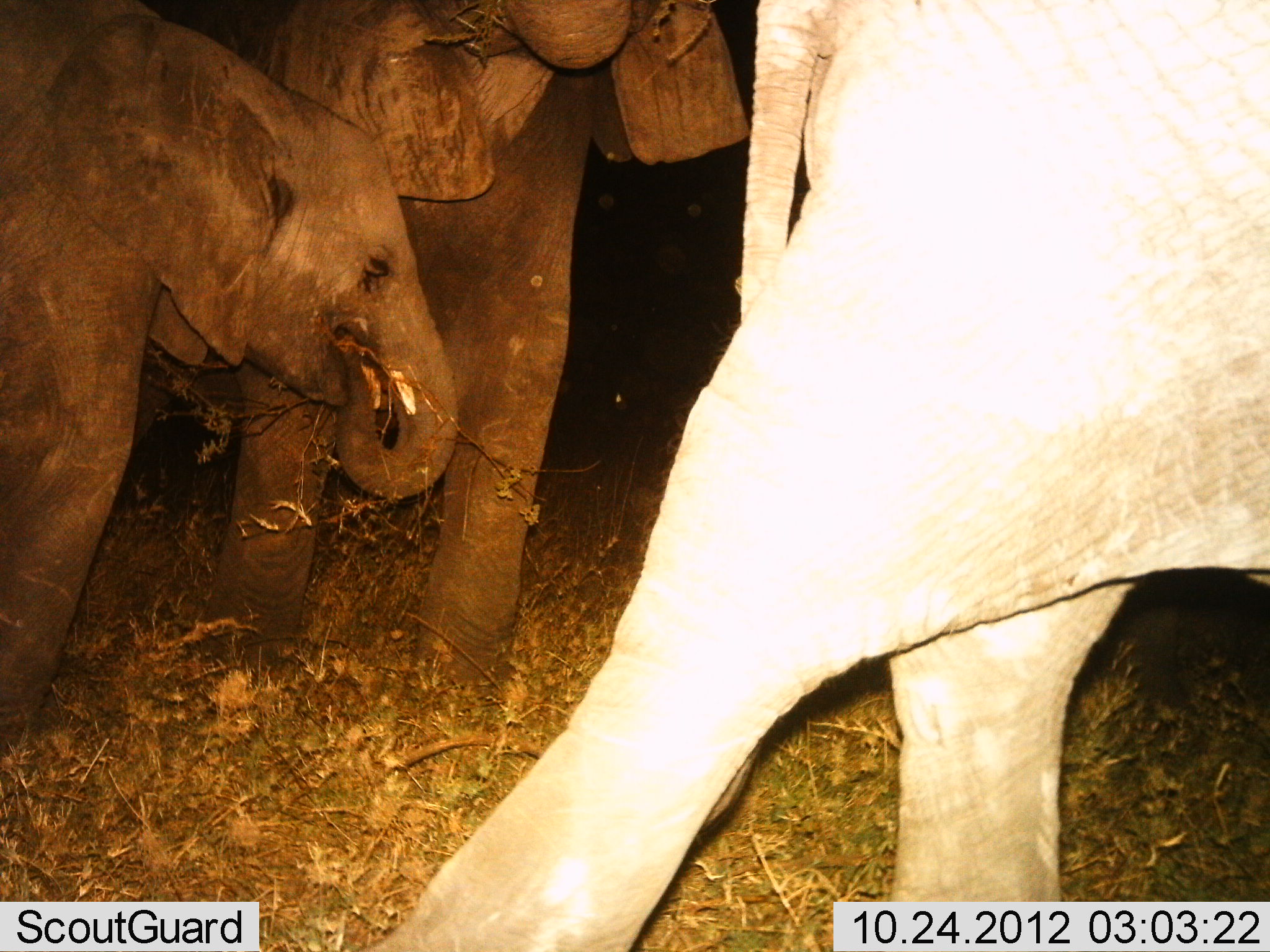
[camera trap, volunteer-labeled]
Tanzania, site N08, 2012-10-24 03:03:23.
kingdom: Animalia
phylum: Chordata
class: Mammalia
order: Proboscidea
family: Elephantidae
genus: Loxodonta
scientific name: Loxodonta africana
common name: african bush elephant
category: elephant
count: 3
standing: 50%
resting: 0%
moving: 30%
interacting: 0%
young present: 50%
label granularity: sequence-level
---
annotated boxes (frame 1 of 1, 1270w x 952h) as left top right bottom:
animal: 371 10 1270 951; 195 0 750 638; 0 0 464 745